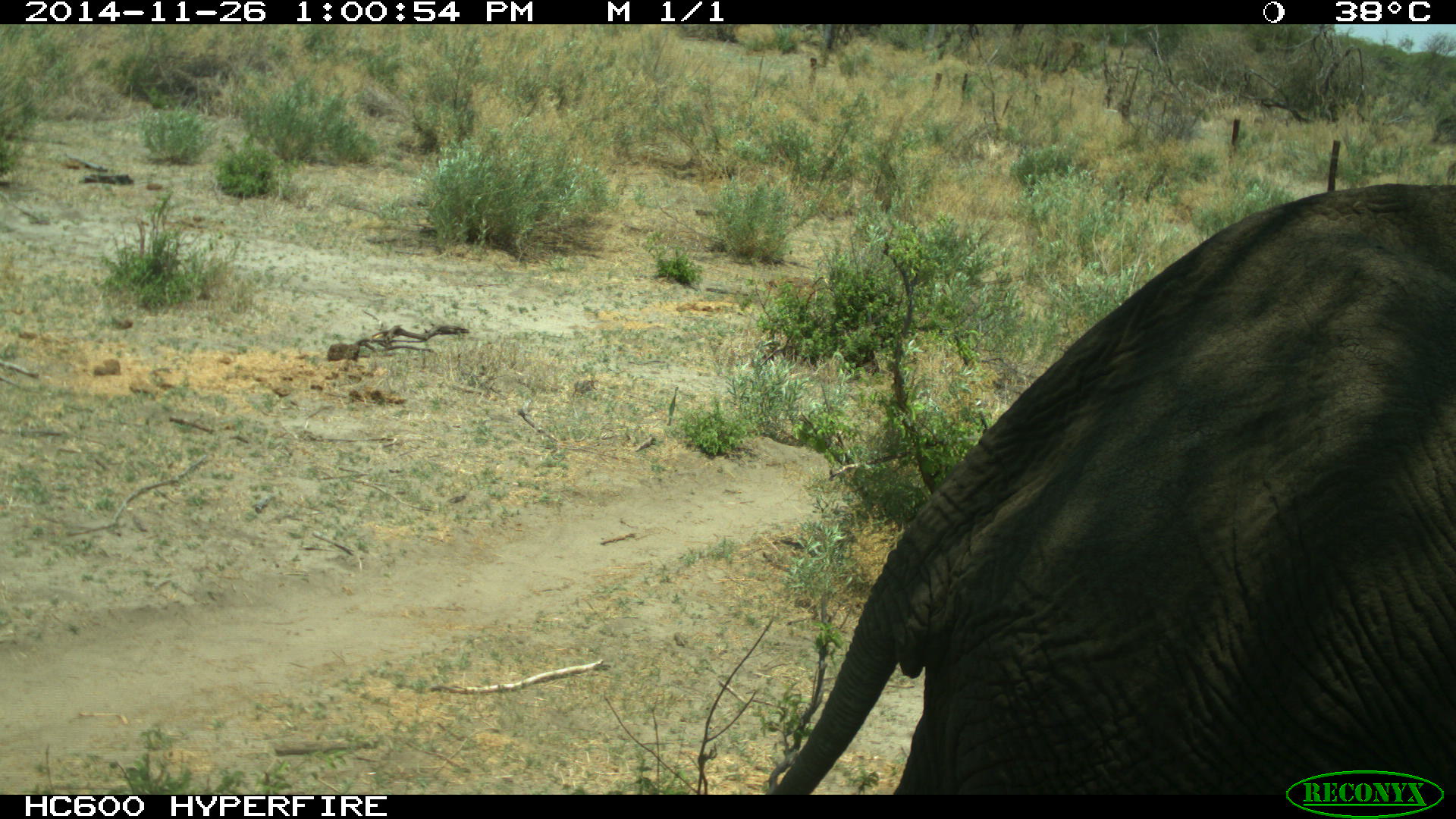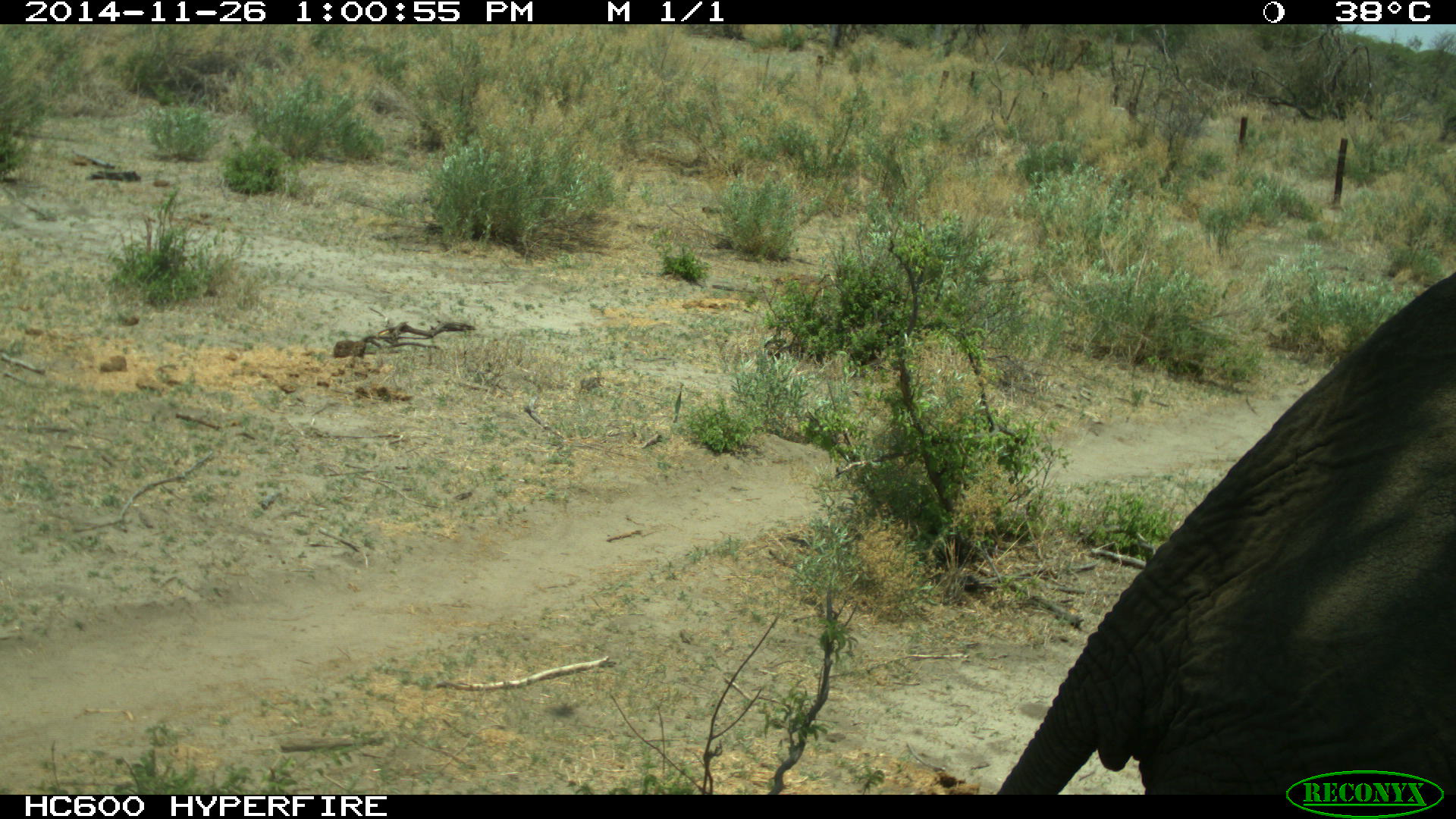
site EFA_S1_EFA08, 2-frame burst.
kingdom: Animalia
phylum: Chordata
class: Mammalia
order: Proboscidea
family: Elephantidae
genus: Loxodonta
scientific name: Loxodonta africana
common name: african bush elephant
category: elephant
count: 1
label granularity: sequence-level